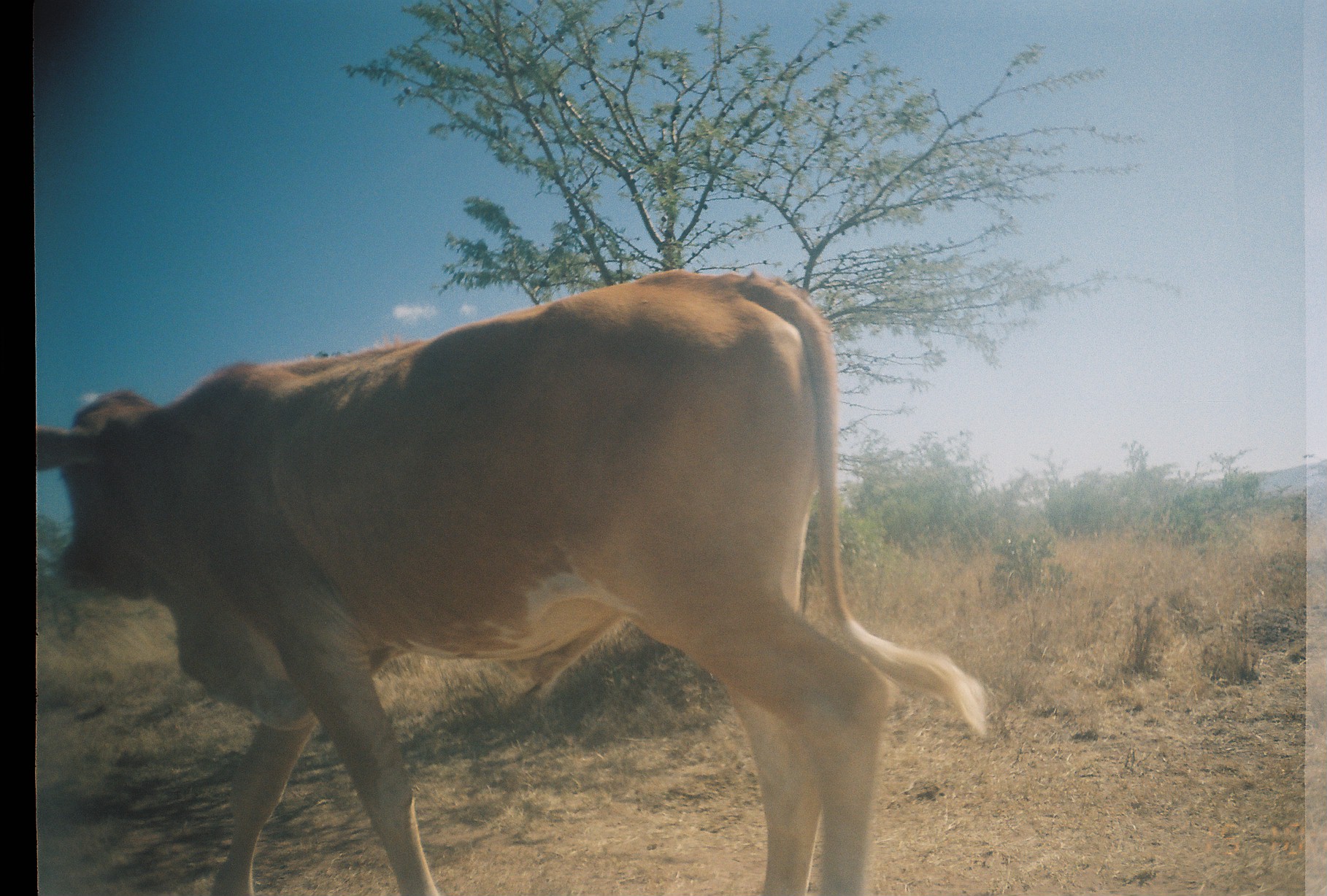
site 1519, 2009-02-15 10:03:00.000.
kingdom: Animalia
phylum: Chordata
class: Mammalia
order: Artiodactyla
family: Bovidae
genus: Bos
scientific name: Bos taurus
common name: domestic cattle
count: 1